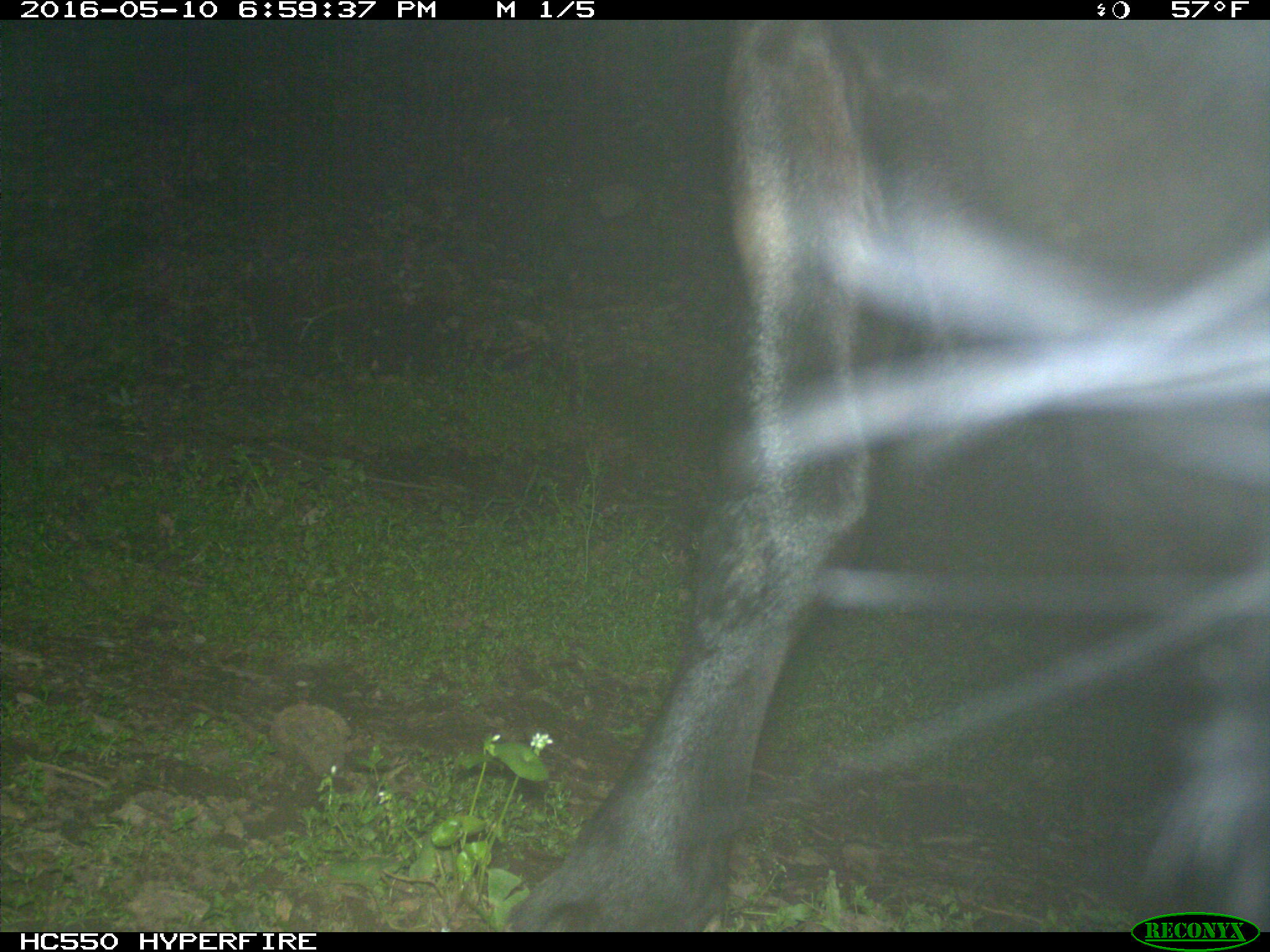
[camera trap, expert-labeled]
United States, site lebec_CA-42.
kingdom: Animalia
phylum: Chordata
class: Mammalia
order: Artiodactyla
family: Bovidae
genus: Bos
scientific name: Bos taurus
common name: domestic cow